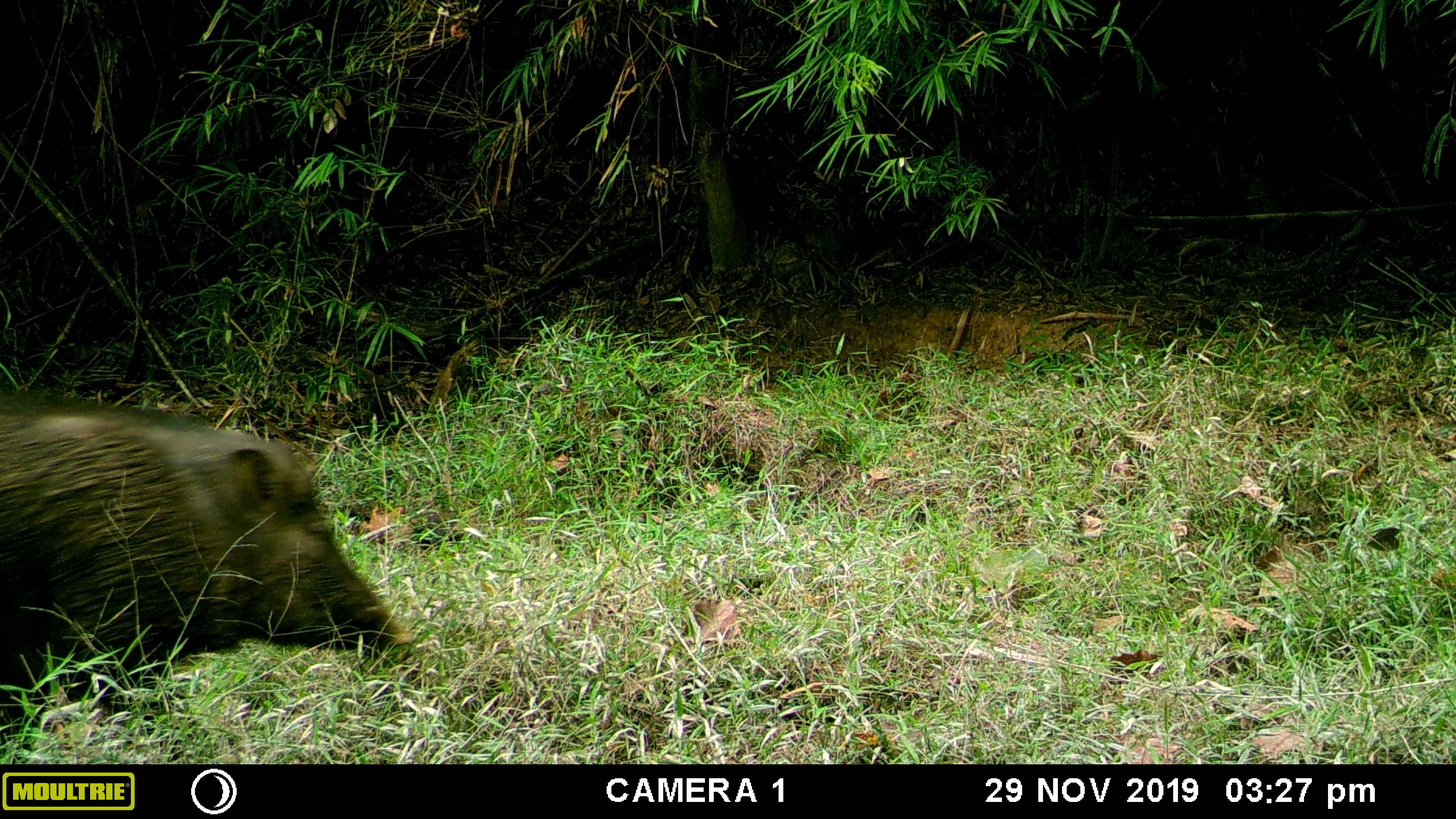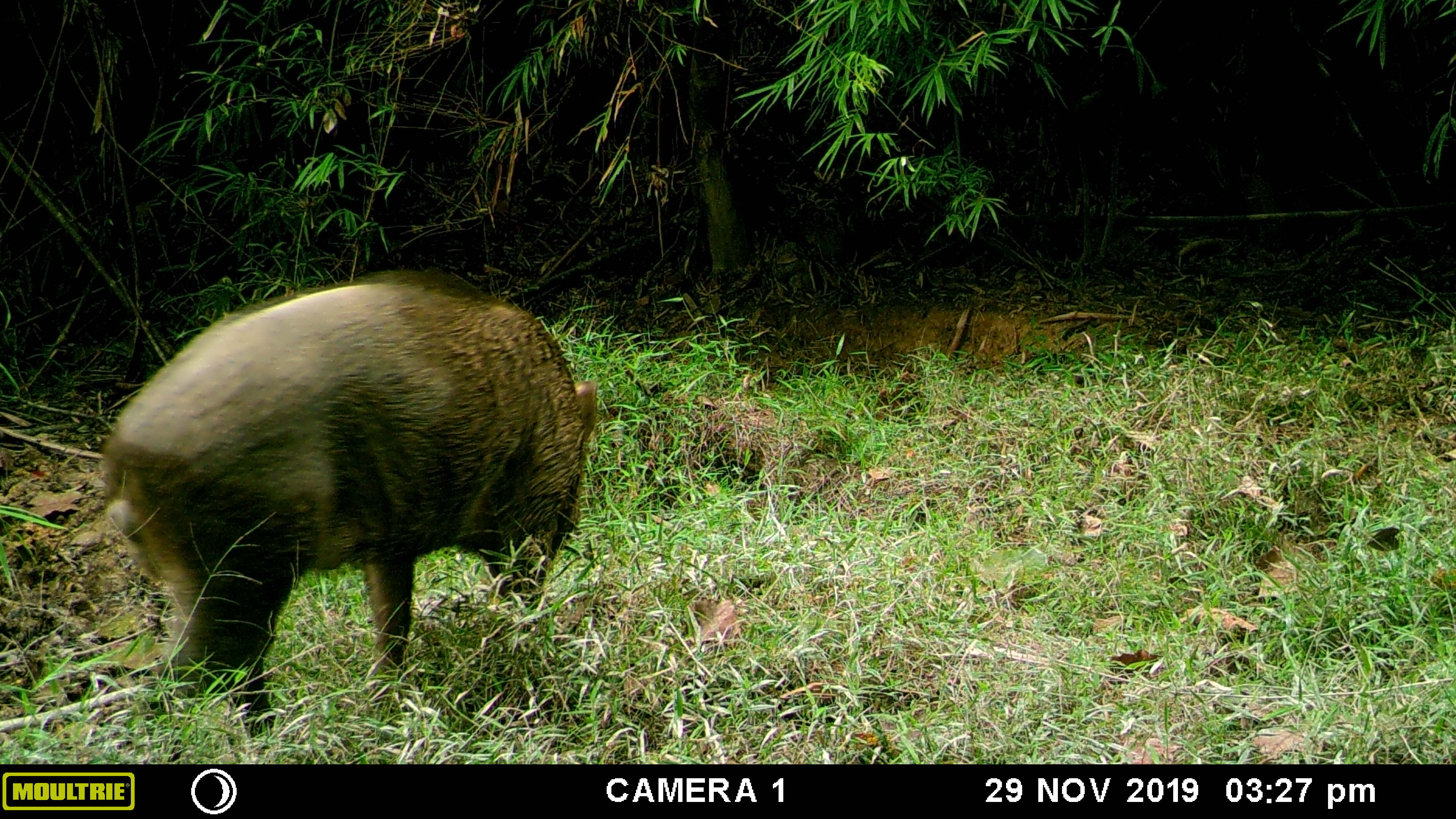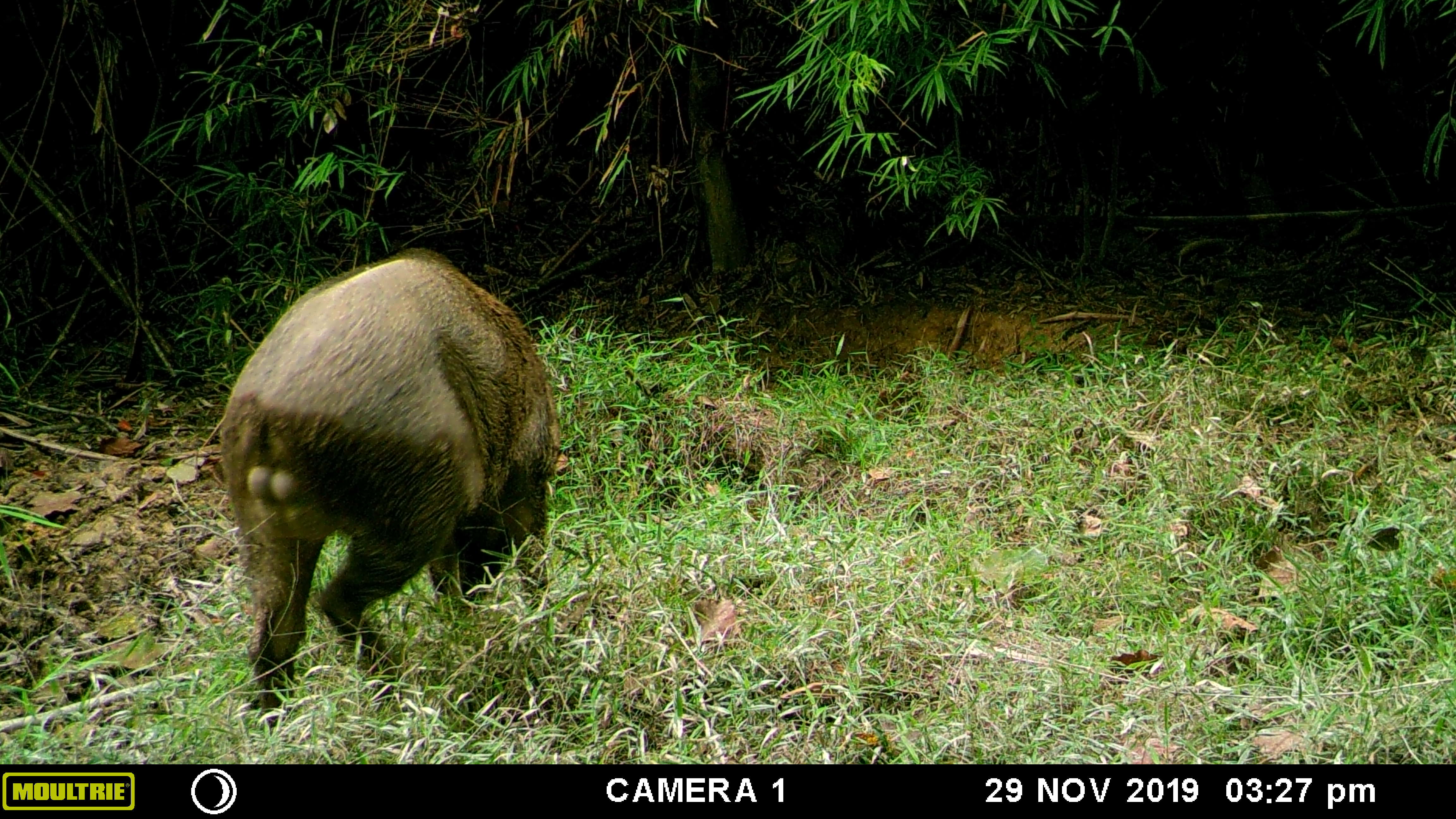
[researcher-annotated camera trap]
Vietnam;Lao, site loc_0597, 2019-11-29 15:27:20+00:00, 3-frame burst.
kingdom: Animalia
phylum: Chordata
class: Mammalia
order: Artiodactyla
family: Suidae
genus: Sus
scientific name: Sus scrofa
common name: eurasian wild pig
Eurasian wild pig (Sus scrofa). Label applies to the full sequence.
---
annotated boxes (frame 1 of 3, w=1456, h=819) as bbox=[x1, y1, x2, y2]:
eurasian wild pig: bbox=[0, 388, 416, 756]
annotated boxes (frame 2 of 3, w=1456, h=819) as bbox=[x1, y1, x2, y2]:
eurasian wild pig: bbox=[99, 268, 598, 761]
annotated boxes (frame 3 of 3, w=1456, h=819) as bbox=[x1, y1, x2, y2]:
eurasian wild pig: bbox=[219, 246, 562, 729]